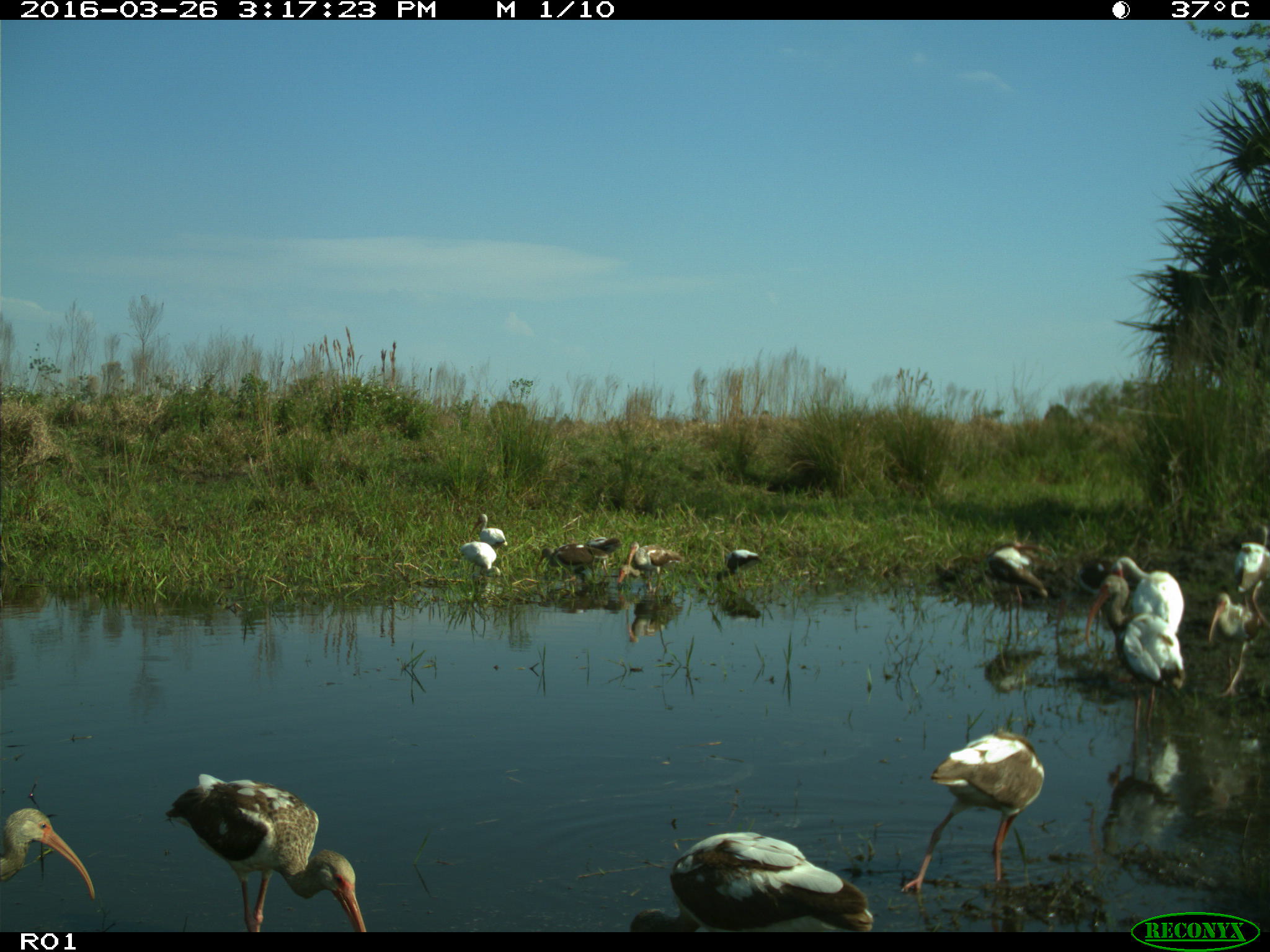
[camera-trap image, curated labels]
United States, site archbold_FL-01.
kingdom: Animalia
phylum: Chordata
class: Aves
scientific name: Aves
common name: birds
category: unidentified bird